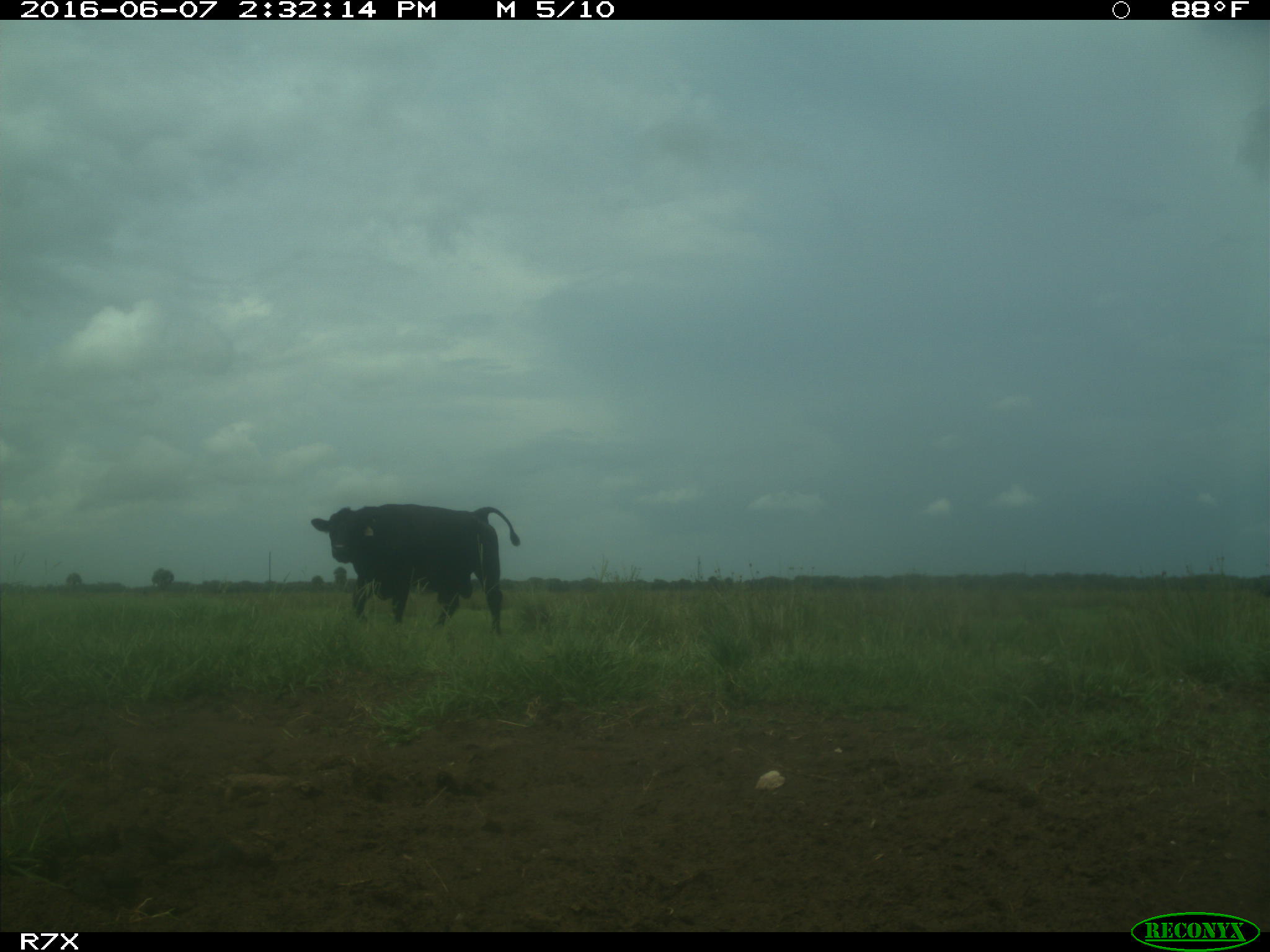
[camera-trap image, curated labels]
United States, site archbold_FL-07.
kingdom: Animalia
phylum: Chordata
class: Mammalia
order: Artiodactyla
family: Bovidae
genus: Bos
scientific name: Bos taurus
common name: domestic cow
Bos taurus (domestic cow).